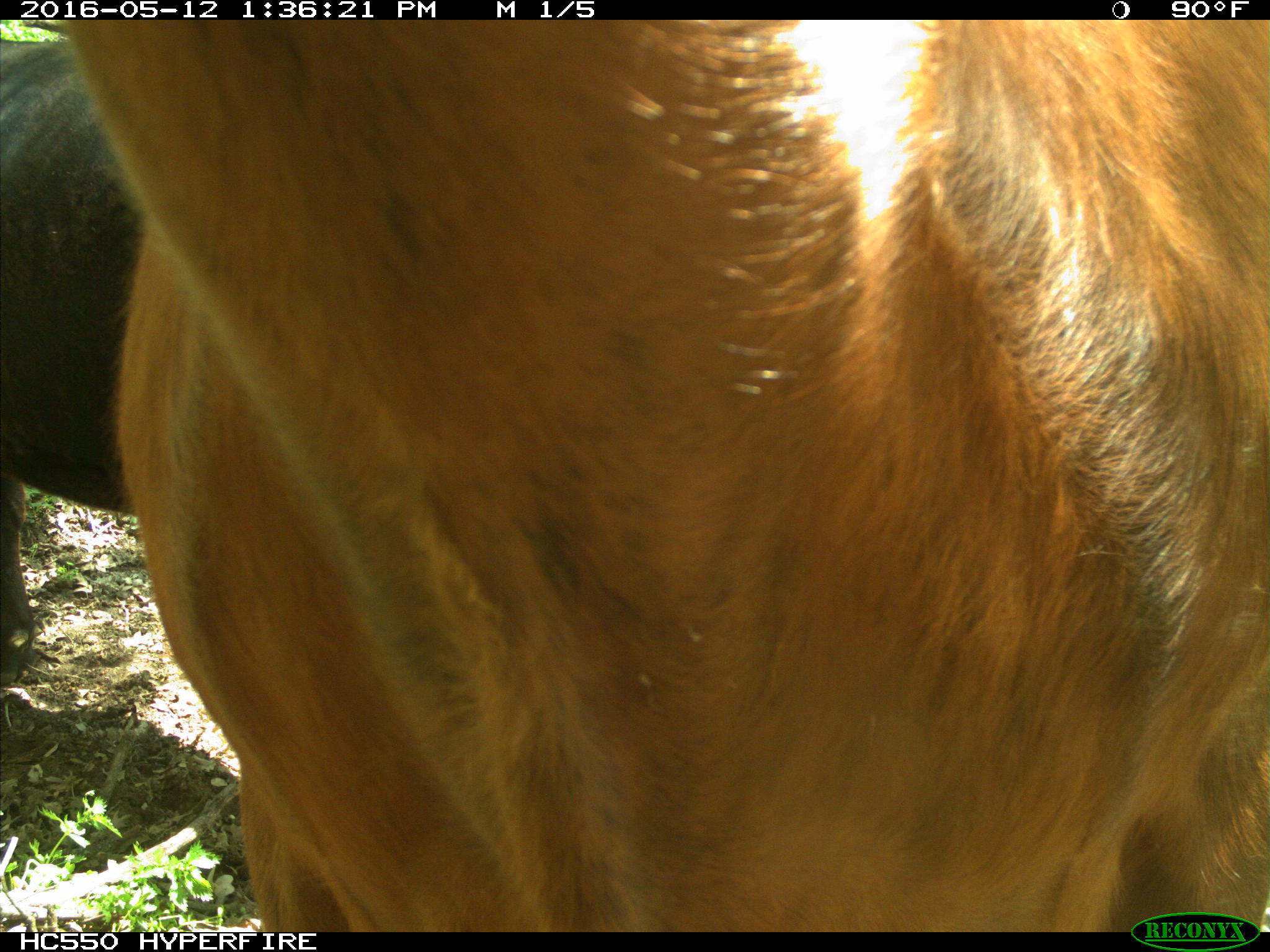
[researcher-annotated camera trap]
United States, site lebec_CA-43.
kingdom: Animalia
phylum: Chordata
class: Mammalia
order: Artiodactyla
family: Bovidae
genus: Bos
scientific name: Bos taurus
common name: domestic cow